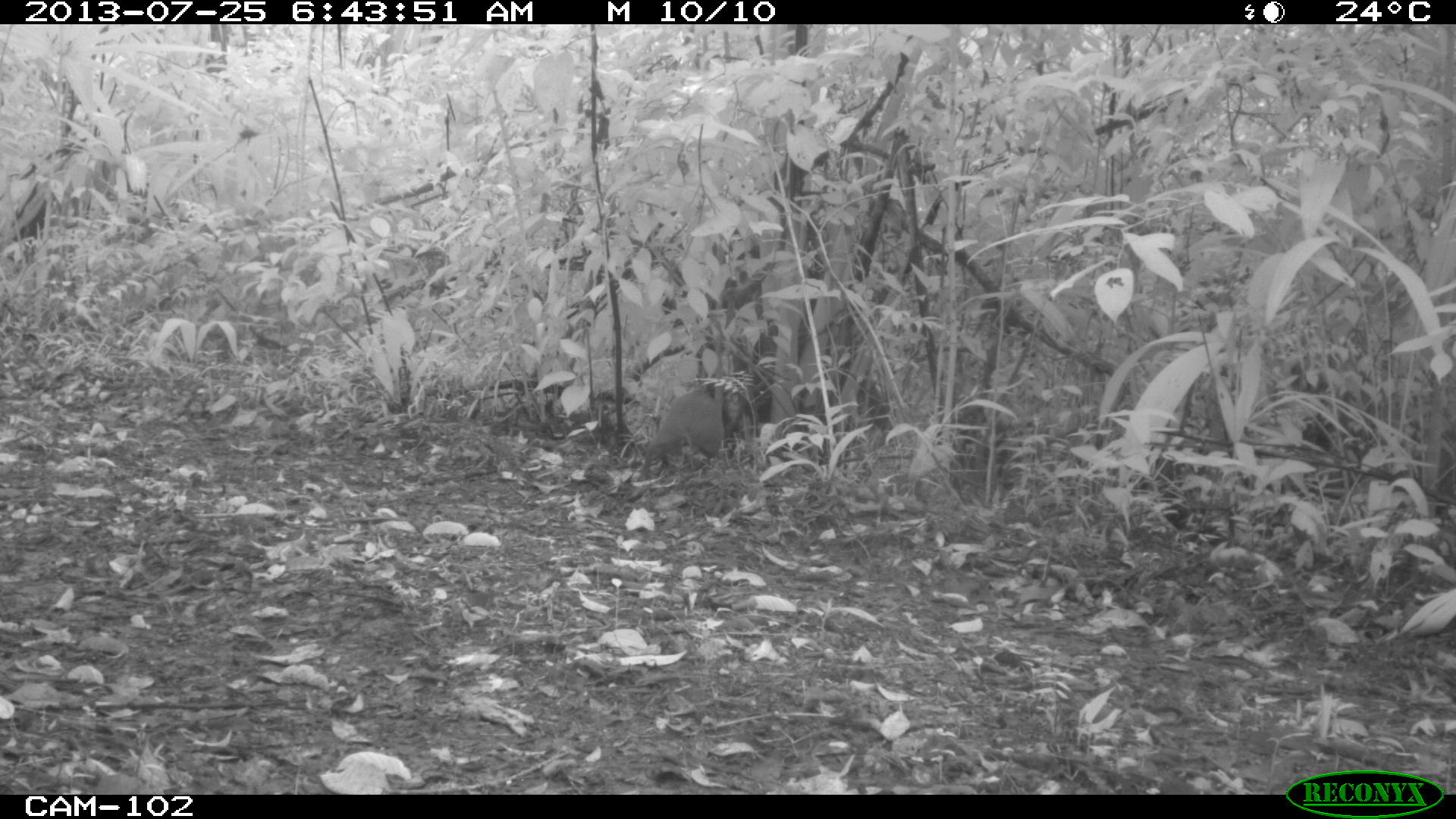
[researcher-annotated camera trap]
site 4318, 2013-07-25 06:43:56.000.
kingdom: Animalia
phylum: Chordata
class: Mammalia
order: Rodentia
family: Dasyproctidae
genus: Dasyprocta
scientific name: Dasyprocta punctata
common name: central american agouti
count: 1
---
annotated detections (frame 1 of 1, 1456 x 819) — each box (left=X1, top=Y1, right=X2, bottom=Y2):
dasyprocta punctata: (left=640, top=388, right=725, bottom=479)